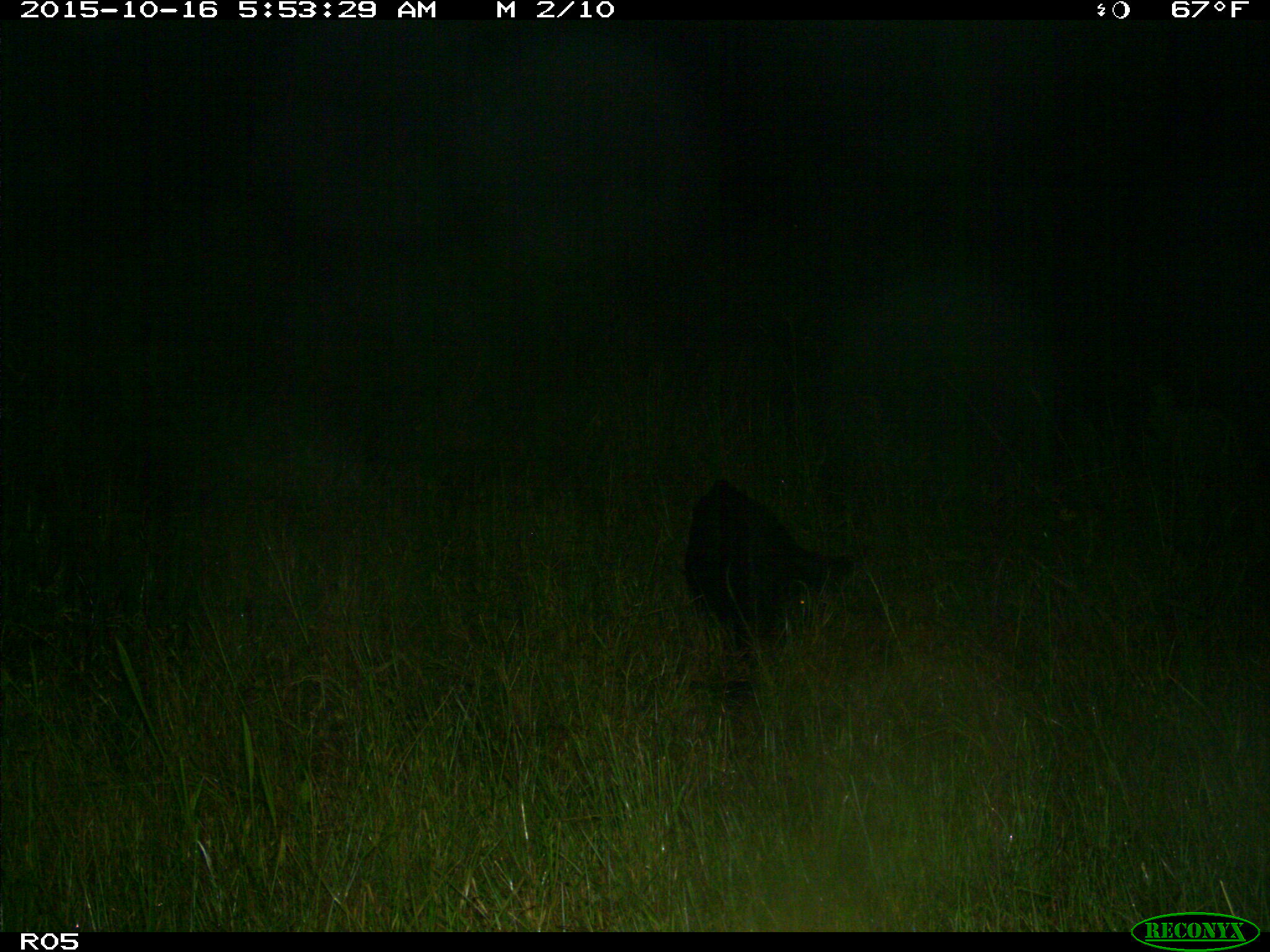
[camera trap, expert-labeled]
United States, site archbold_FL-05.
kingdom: Animalia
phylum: Chordata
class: Mammalia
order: Artiodactyla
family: Suidae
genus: Sus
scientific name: Sus scrofa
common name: wild boar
Sus scrofa (wild boar).